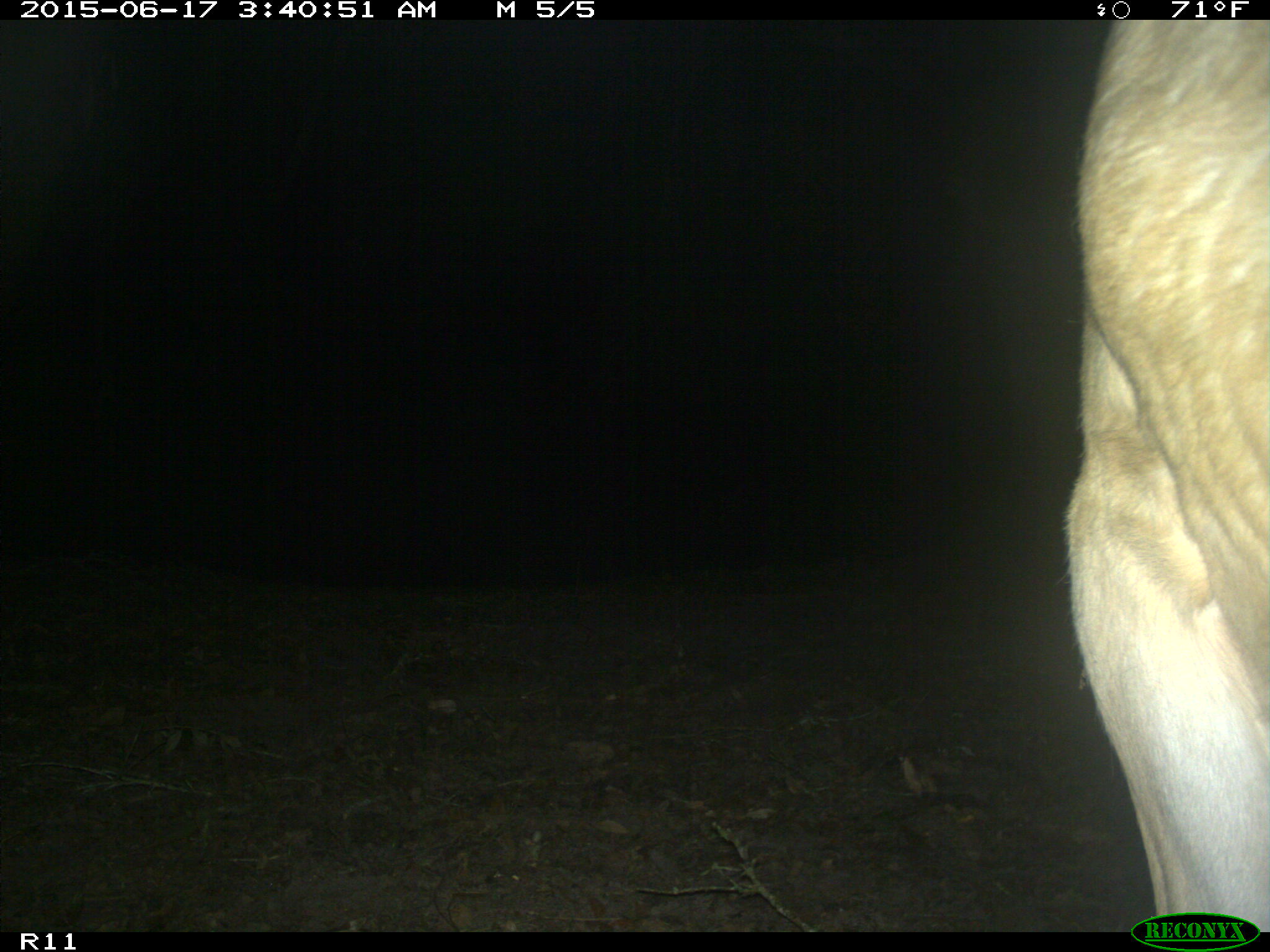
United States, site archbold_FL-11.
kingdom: Animalia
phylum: Chordata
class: Mammalia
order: Artiodactyla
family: Bovidae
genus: Bos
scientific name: Bos taurus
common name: domestic cow